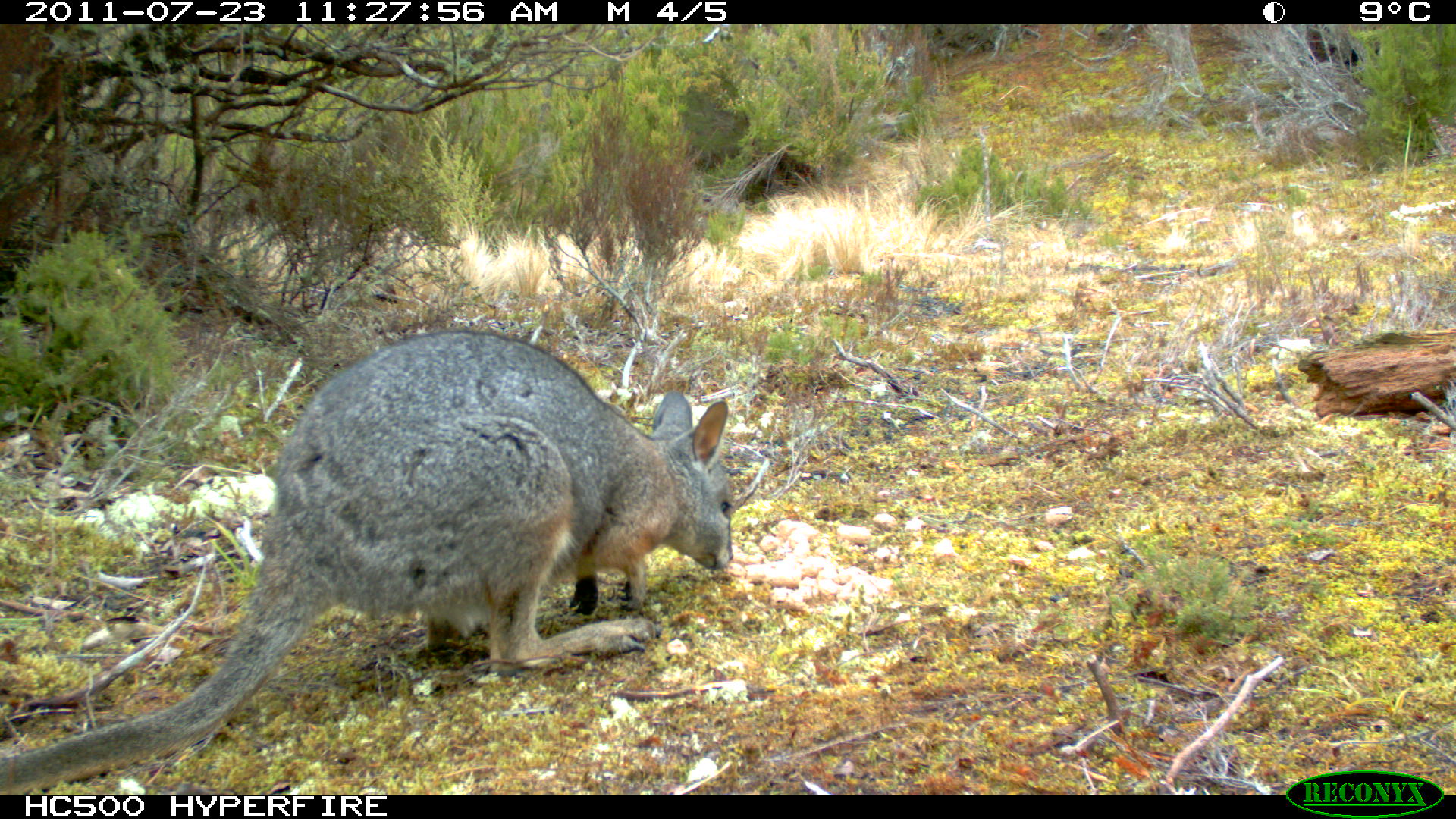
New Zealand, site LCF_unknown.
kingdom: Animalia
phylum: Chordata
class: Mammalia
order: Diprotodontia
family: Macropodidae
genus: Notamacropus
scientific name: Notamacropus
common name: wallaby